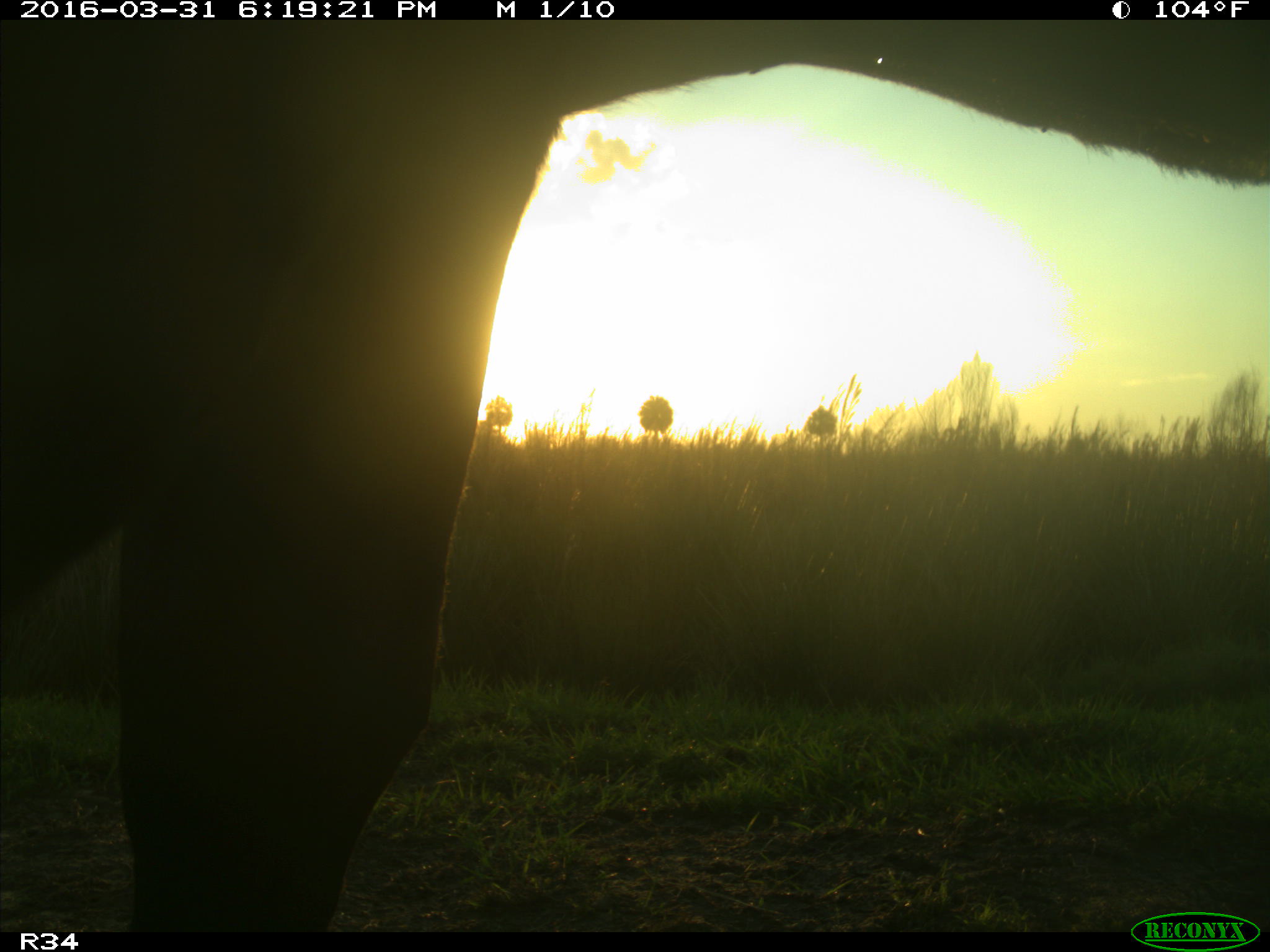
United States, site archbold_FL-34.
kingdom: Animalia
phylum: Chordata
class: Mammalia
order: Artiodactyla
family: Bovidae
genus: Bos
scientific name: Bos taurus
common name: domestic cow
Bos taurus (domestic cow).